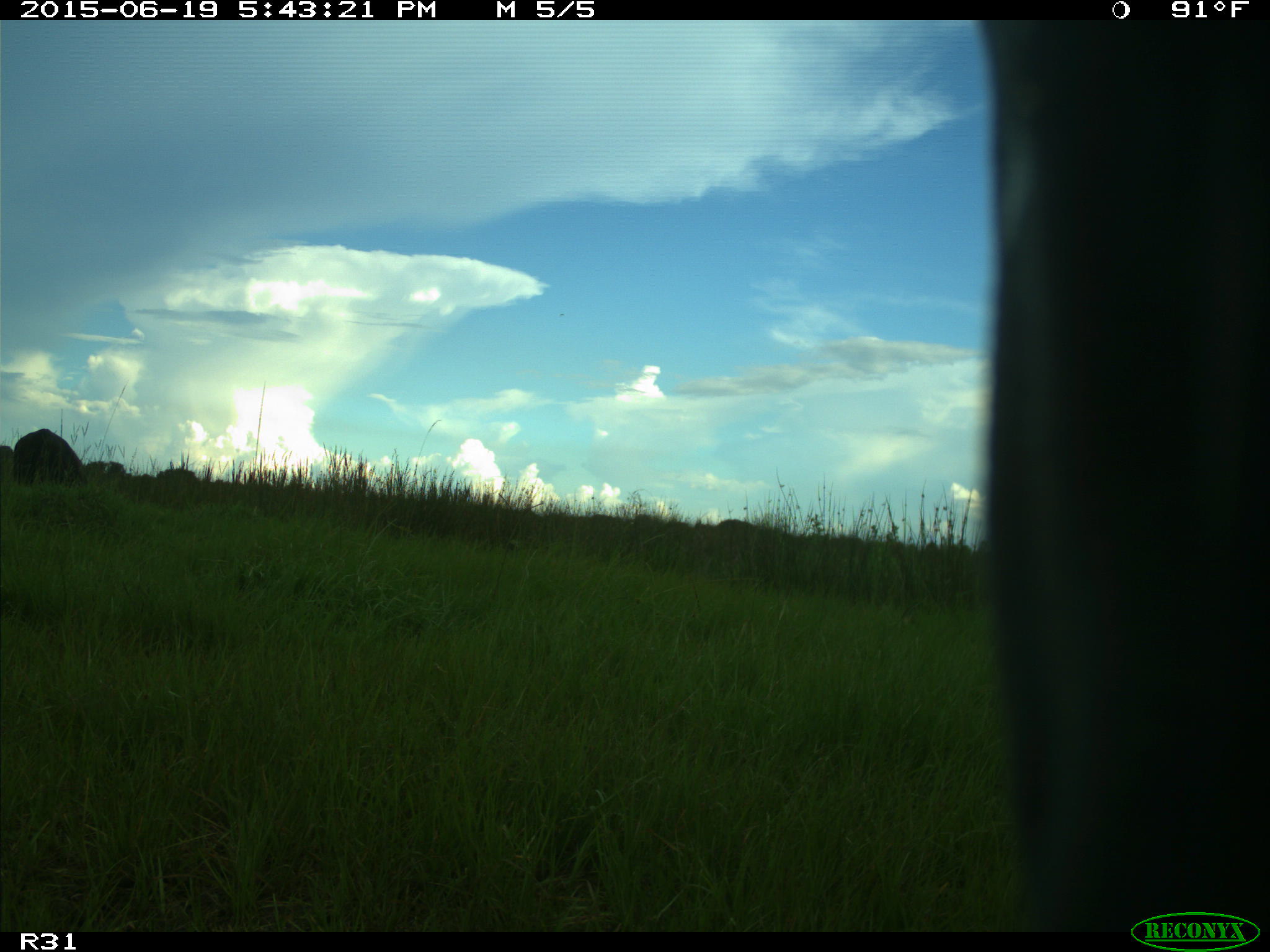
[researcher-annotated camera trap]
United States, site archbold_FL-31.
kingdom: Animalia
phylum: Chordata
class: Mammalia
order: Artiodactyla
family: Bovidae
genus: Bos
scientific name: Bos taurus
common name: domestic cow